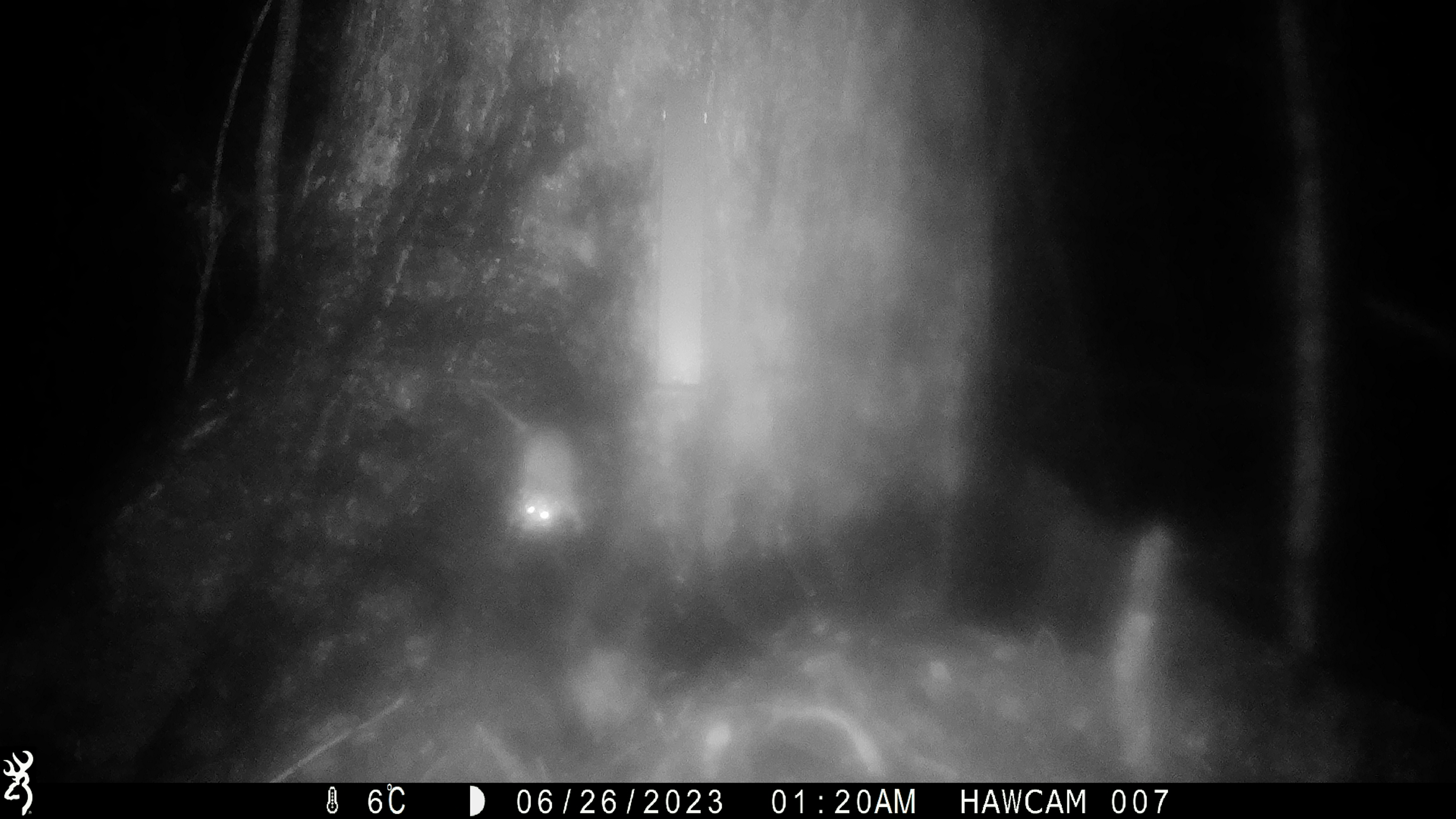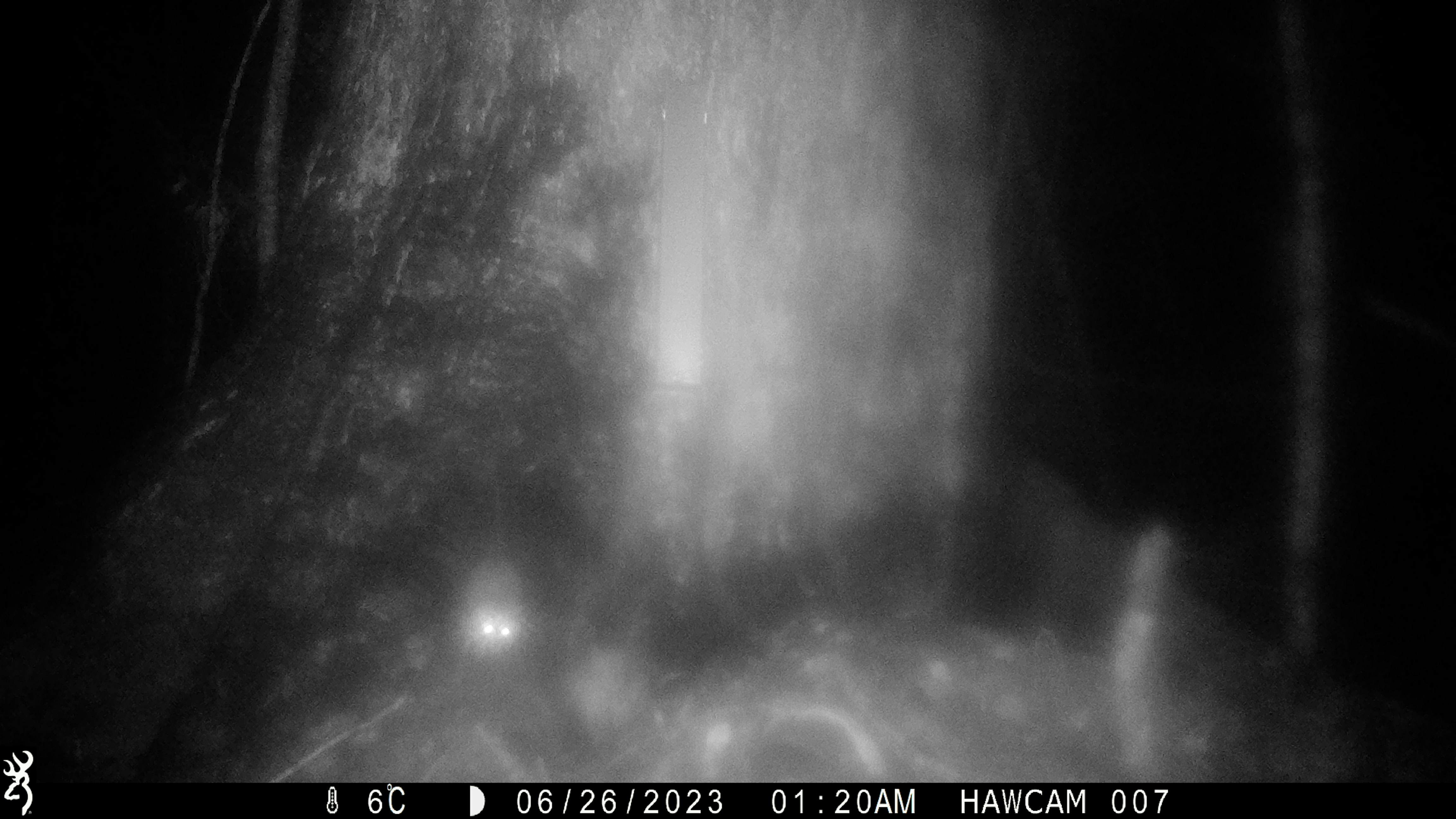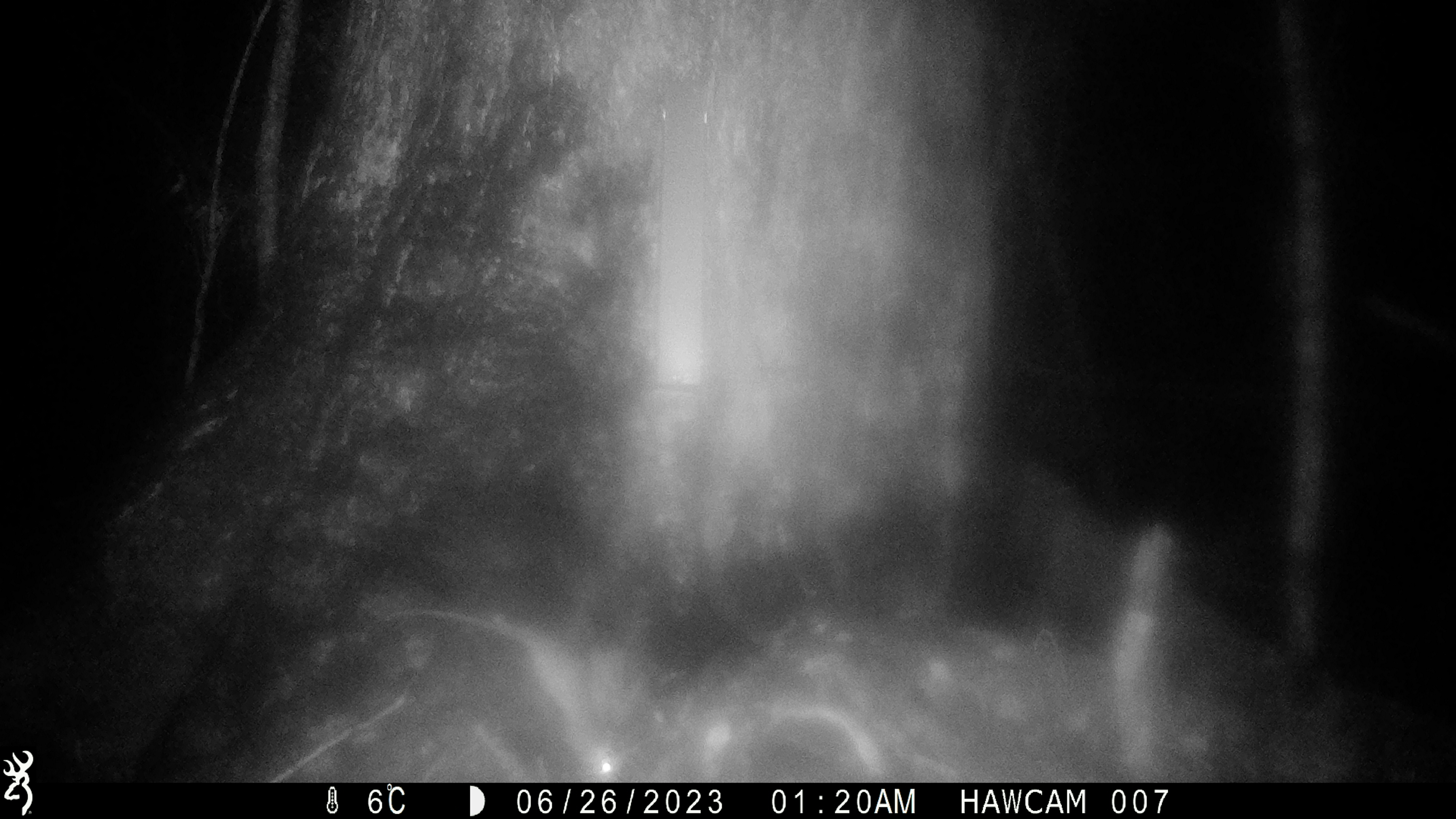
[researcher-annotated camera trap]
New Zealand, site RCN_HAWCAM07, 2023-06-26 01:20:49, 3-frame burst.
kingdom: Animalia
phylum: Chordata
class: Mammalia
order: Rodentia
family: Muridae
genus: Rattus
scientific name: Rattus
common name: rat